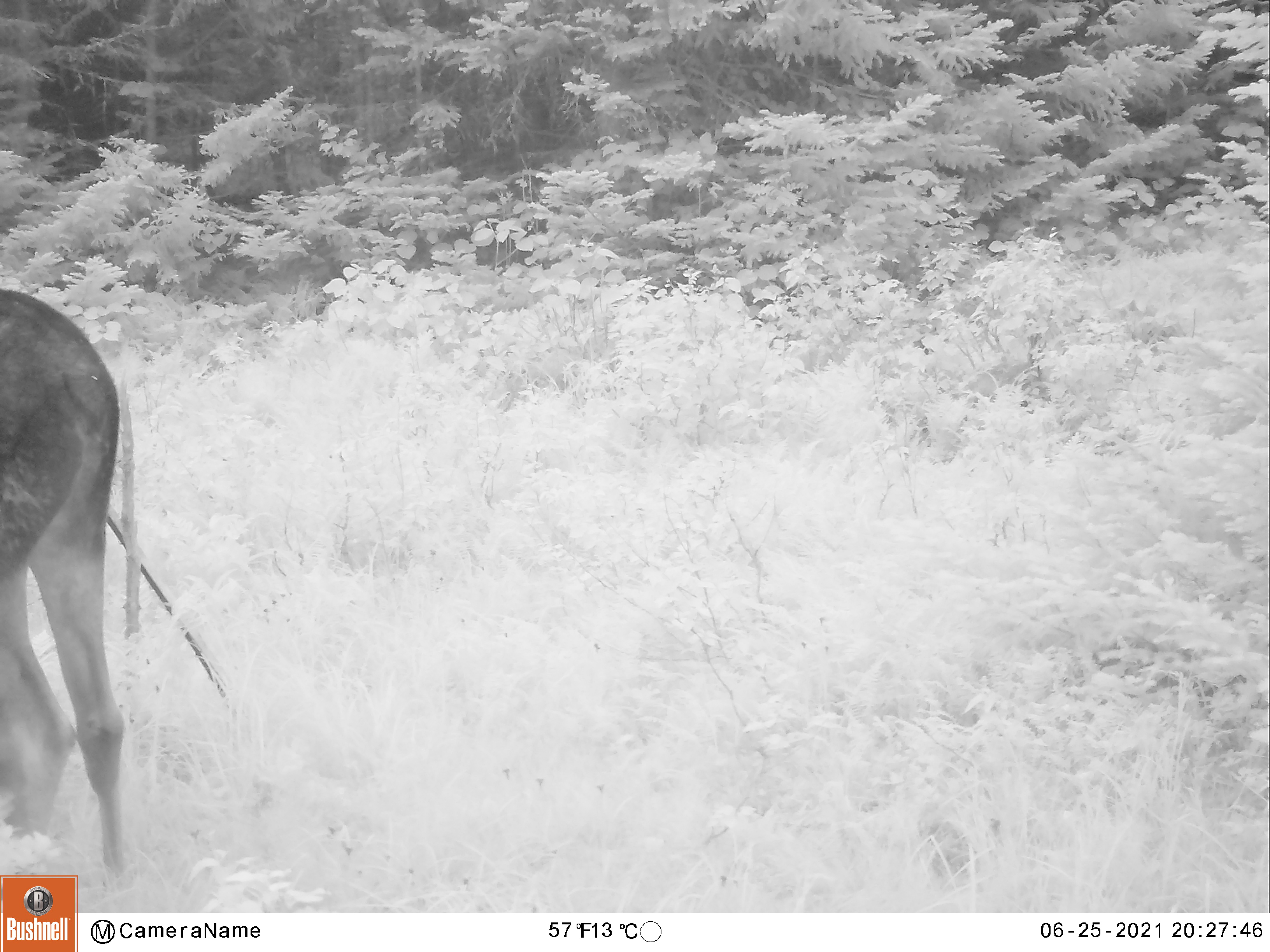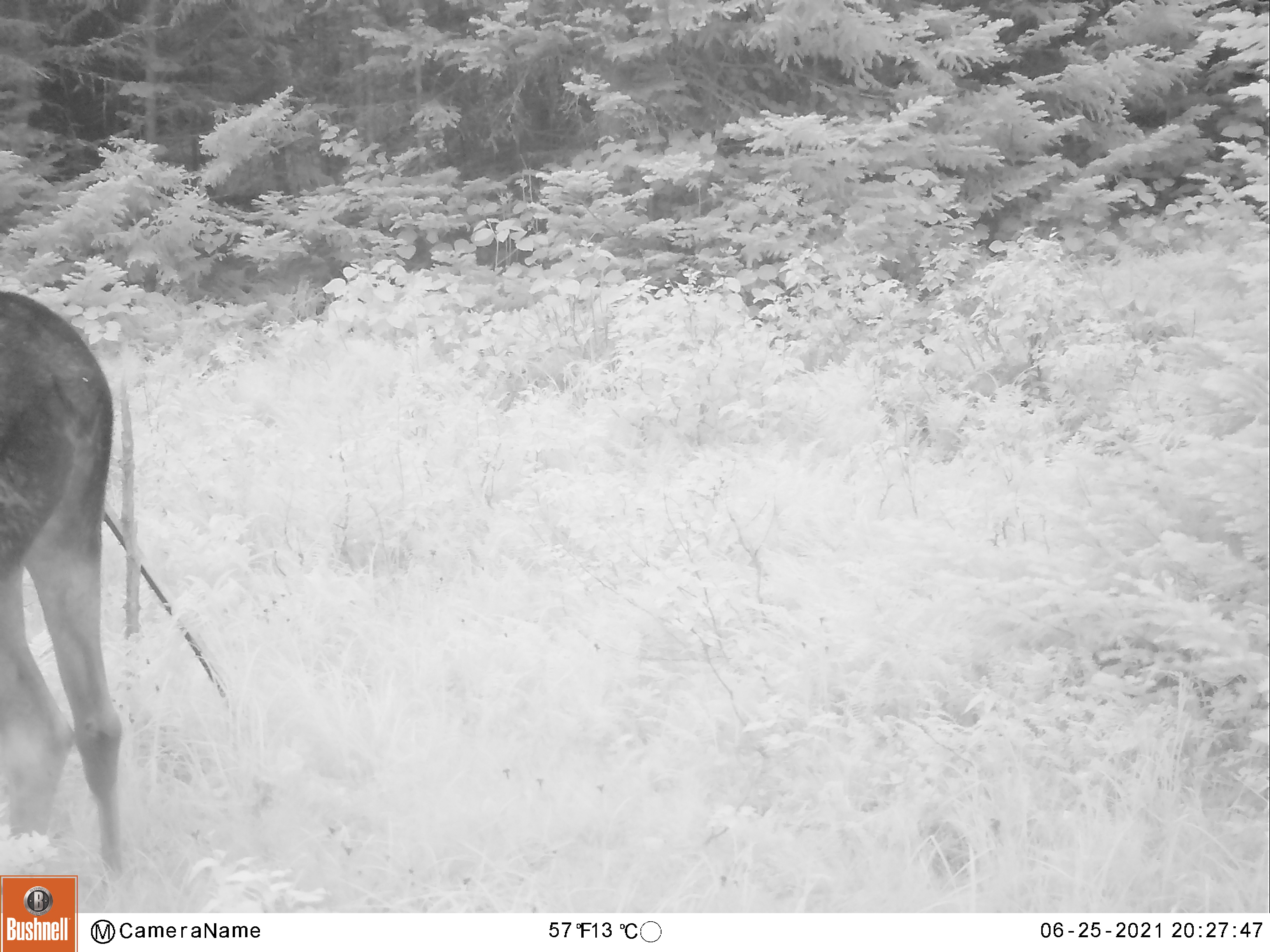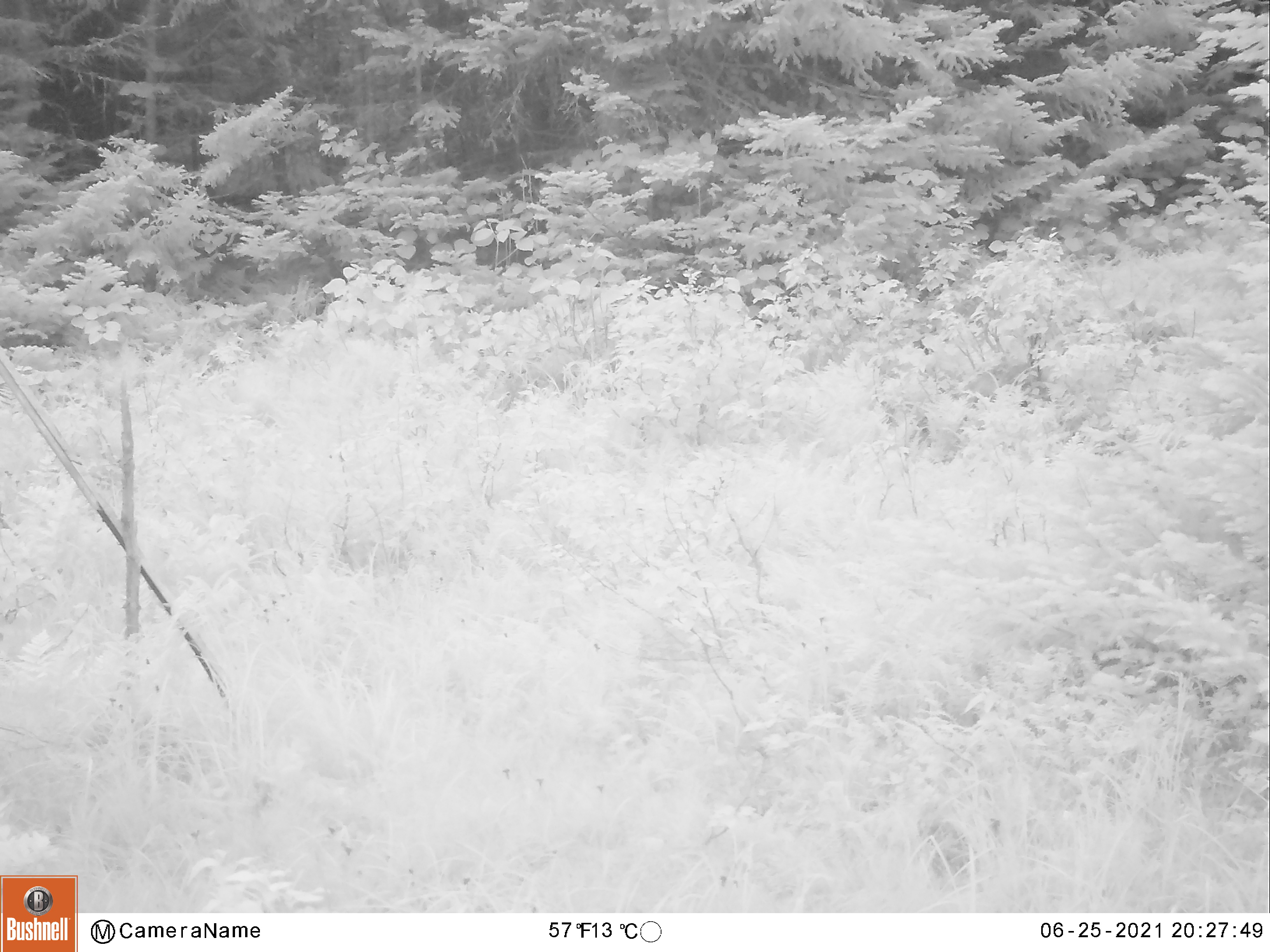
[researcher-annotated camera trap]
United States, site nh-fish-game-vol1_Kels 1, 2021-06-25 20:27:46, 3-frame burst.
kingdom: Animalia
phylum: Chordata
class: Mammalia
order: Artiodactyla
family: Cervidae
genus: Alces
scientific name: Alces alces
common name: moose